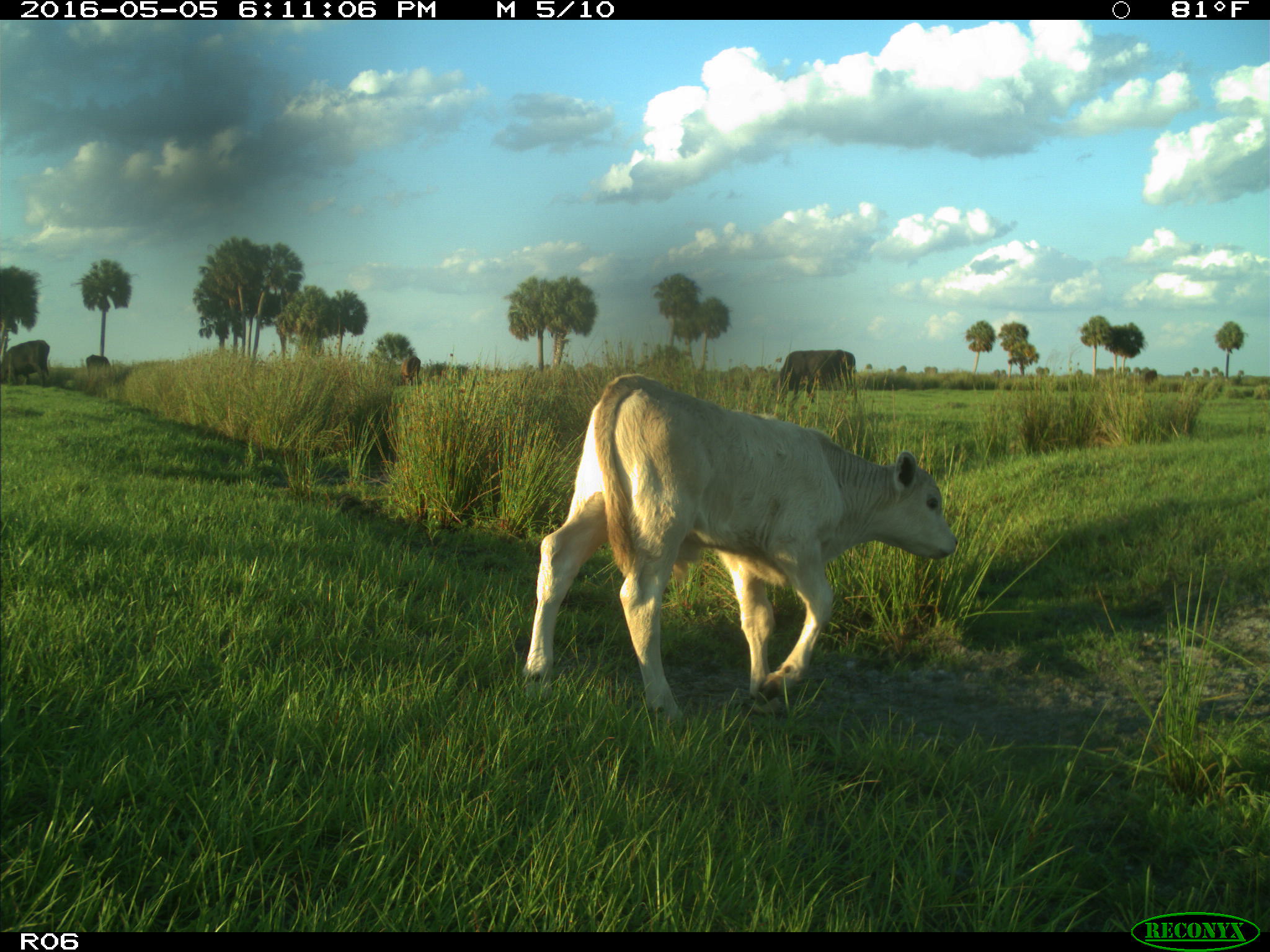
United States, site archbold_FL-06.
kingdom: Animalia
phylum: Chordata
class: Mammalia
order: Artiodactyla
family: Bovidae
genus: Bos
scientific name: Bos taurus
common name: domestic cow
Bos taurus (domestic cow).